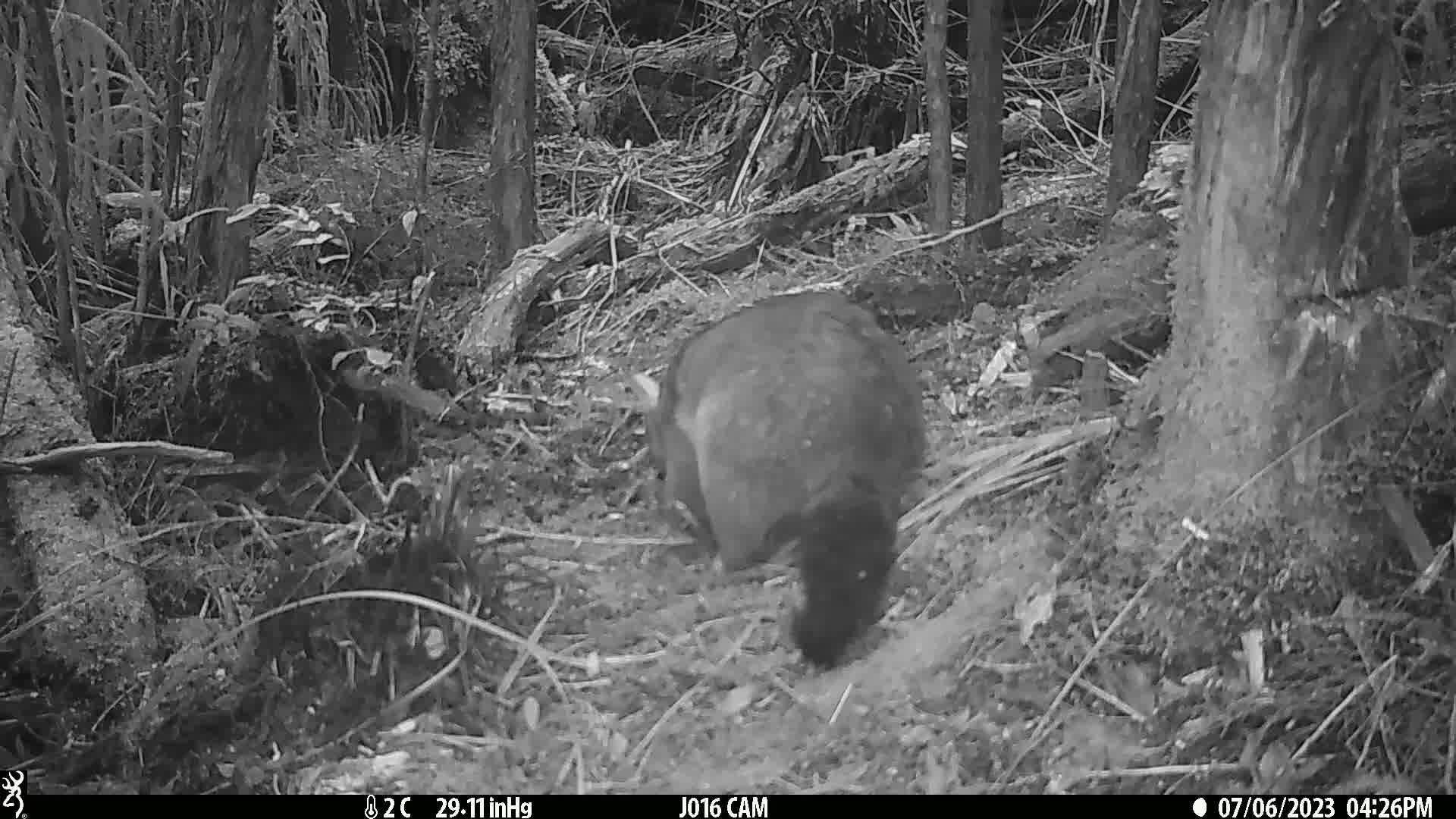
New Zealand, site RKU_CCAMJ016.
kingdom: Animalia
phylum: Chordata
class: Mammalia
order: Diprotodontia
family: Phalangeridae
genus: Trichosurus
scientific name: Trichosurus vulpecula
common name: common brushtail possum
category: possum